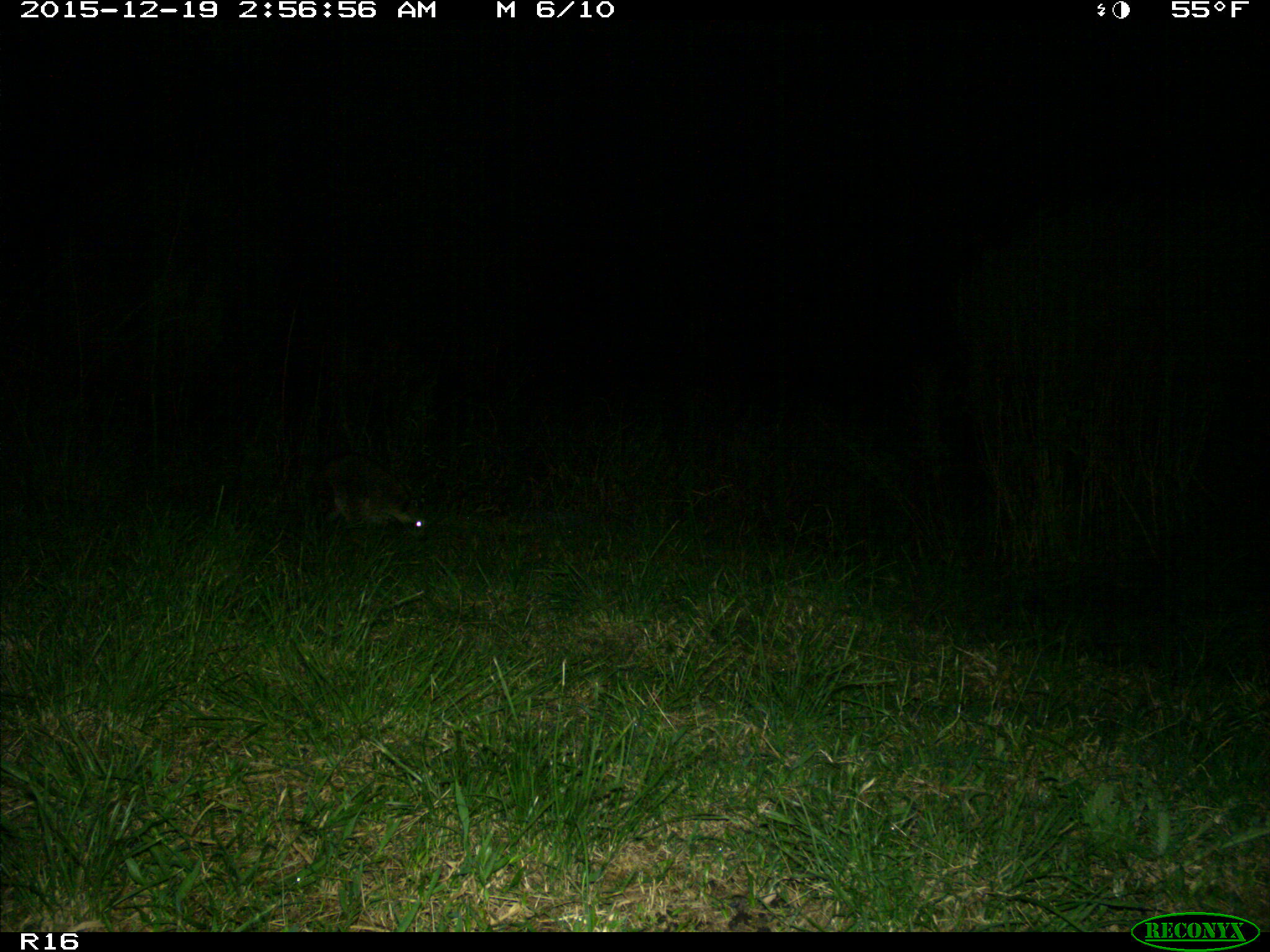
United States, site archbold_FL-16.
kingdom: Animalia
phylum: Chordata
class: Mammalia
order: Carnivora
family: Procyonidae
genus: Procyon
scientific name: Procyon lotor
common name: common raccoon